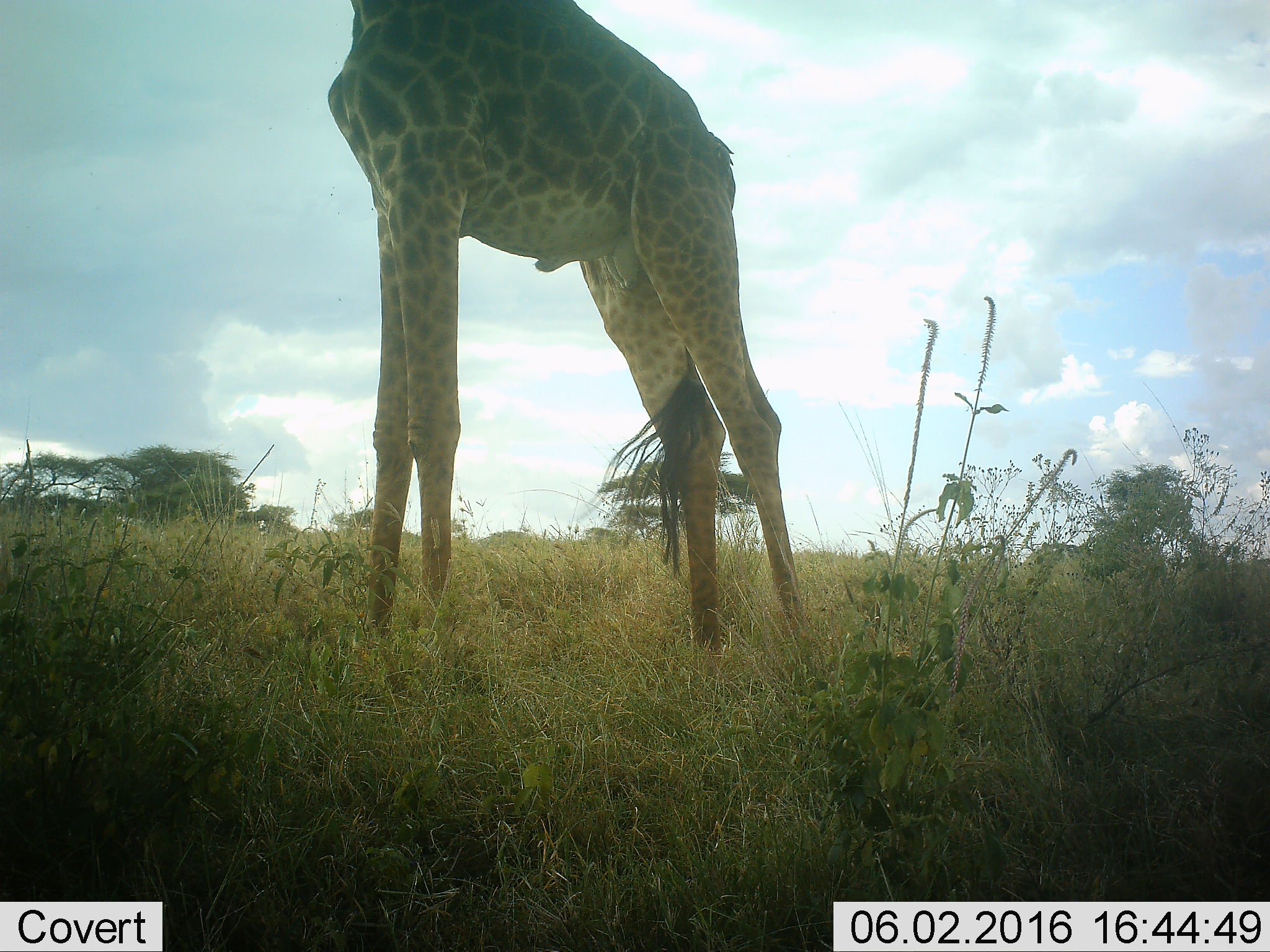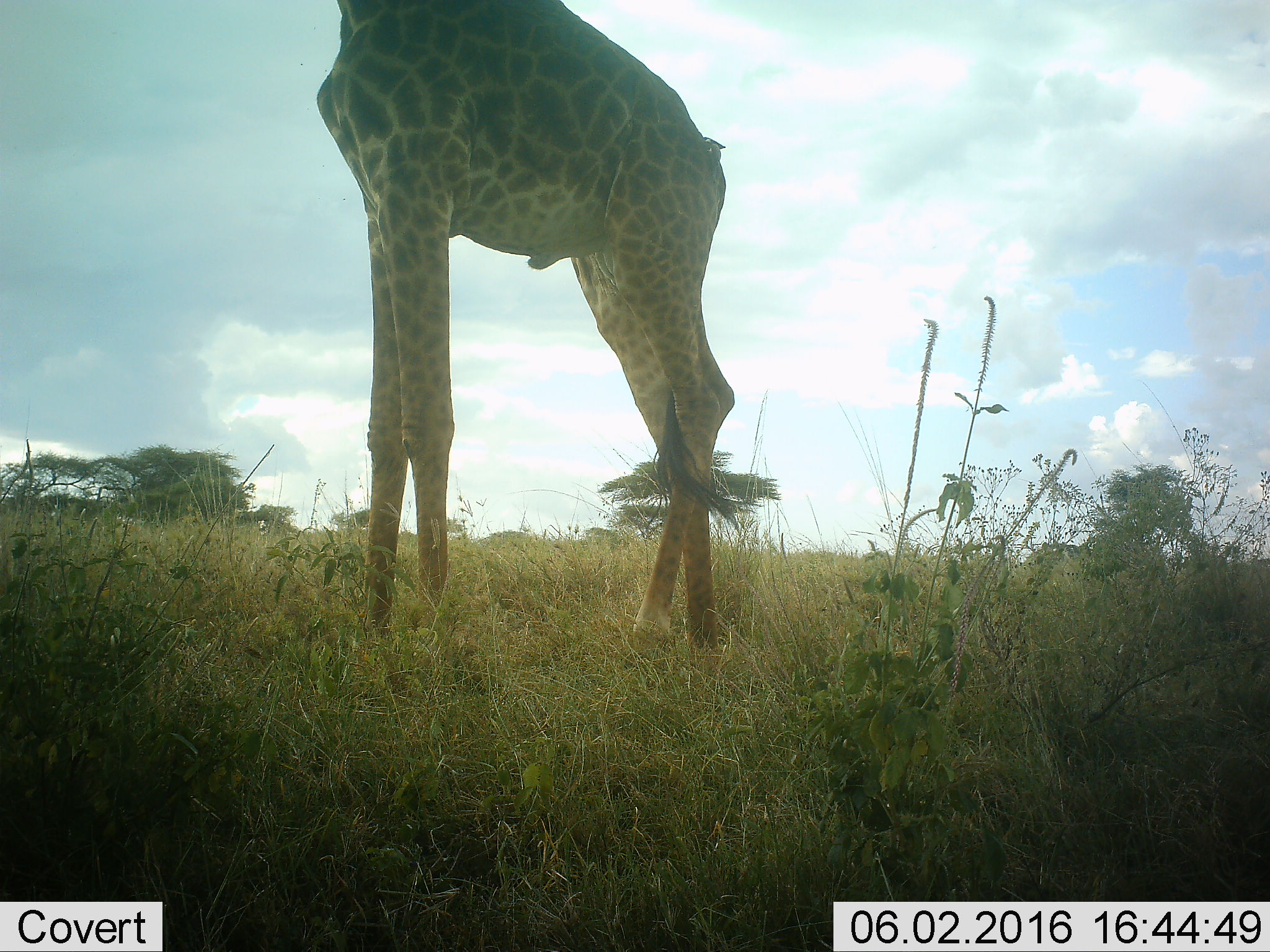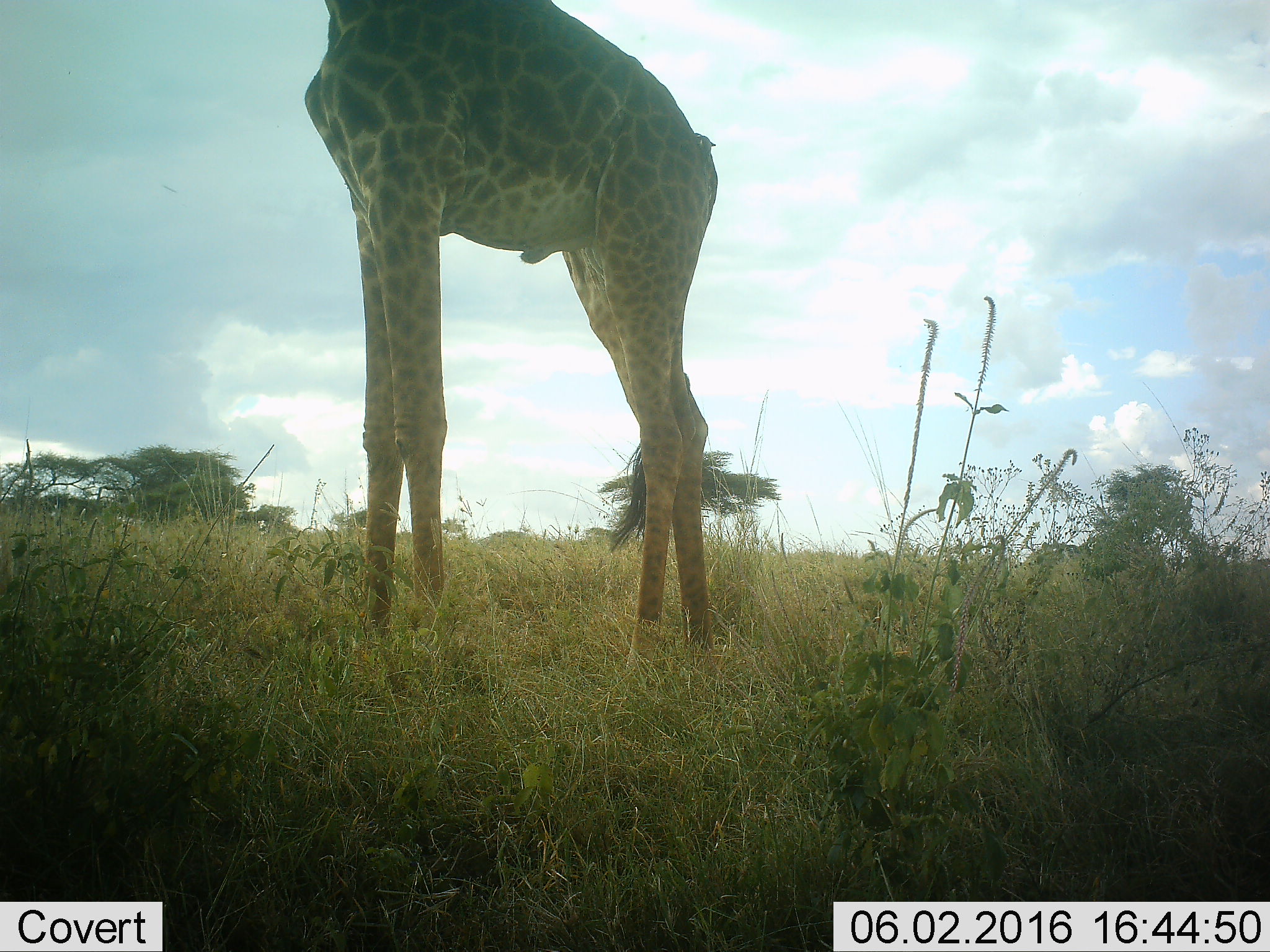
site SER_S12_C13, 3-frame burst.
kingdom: Animalia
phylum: Chordata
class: Mammalia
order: Artiodactyla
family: Giraffidae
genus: Giraffa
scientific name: Giraffa camelopardalis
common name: giraffe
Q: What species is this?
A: Giraffe (Giraffa camelopardalis).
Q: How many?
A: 1.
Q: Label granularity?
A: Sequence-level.